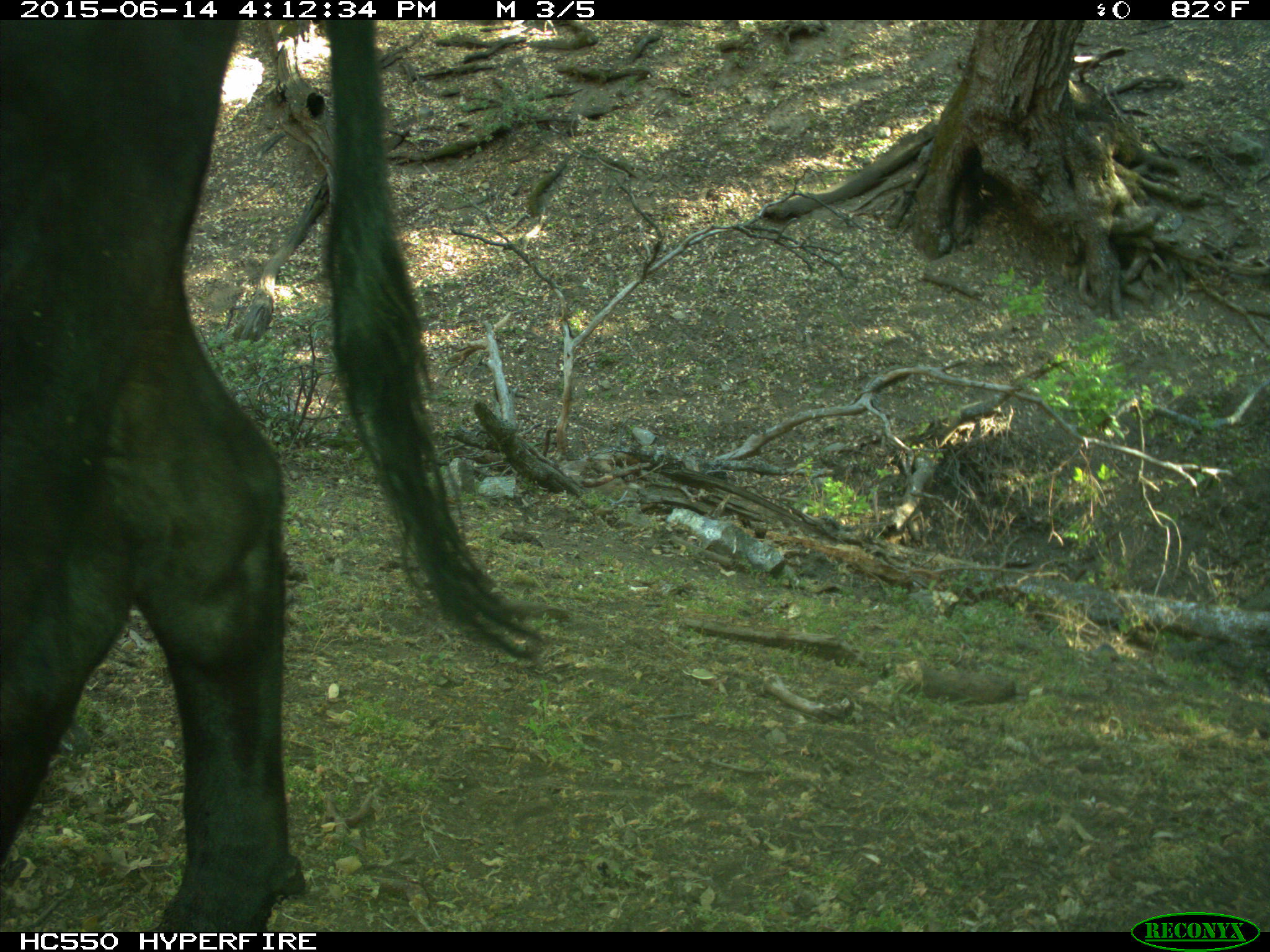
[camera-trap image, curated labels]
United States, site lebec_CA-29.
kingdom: Animalia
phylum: Chordata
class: Mammalia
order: Artiodactyla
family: Bovidae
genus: Bos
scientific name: Bos taurus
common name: domestic cow